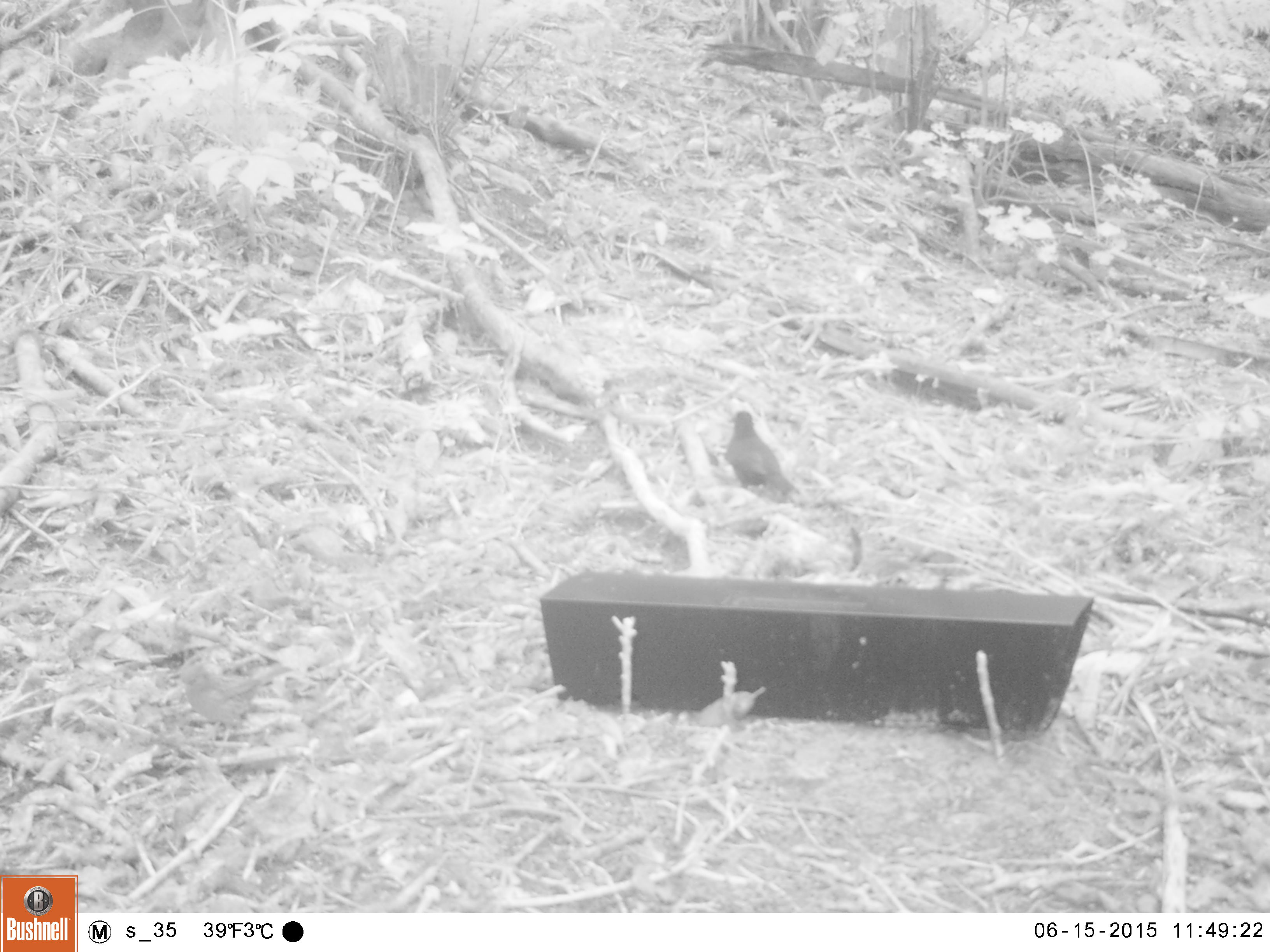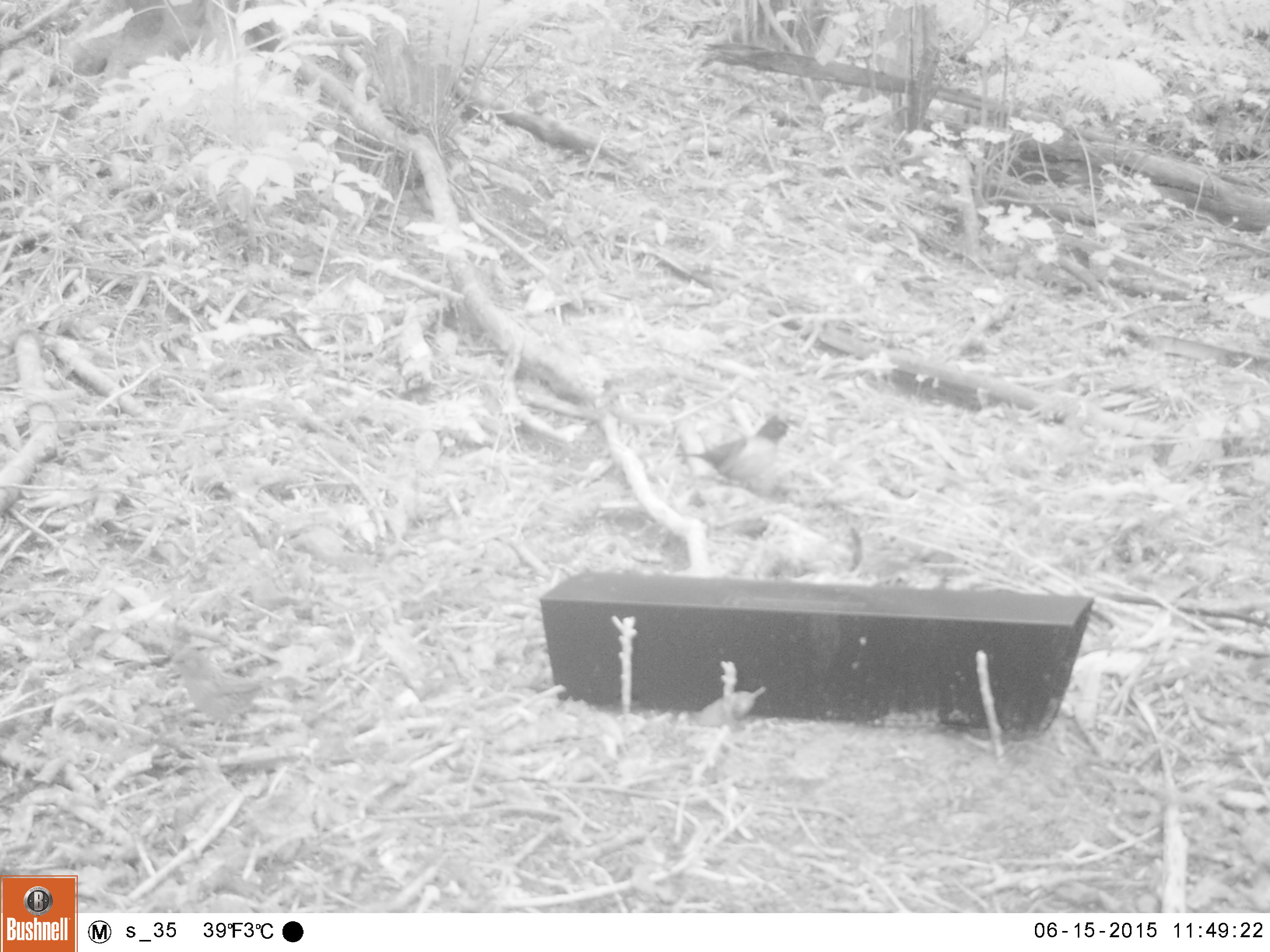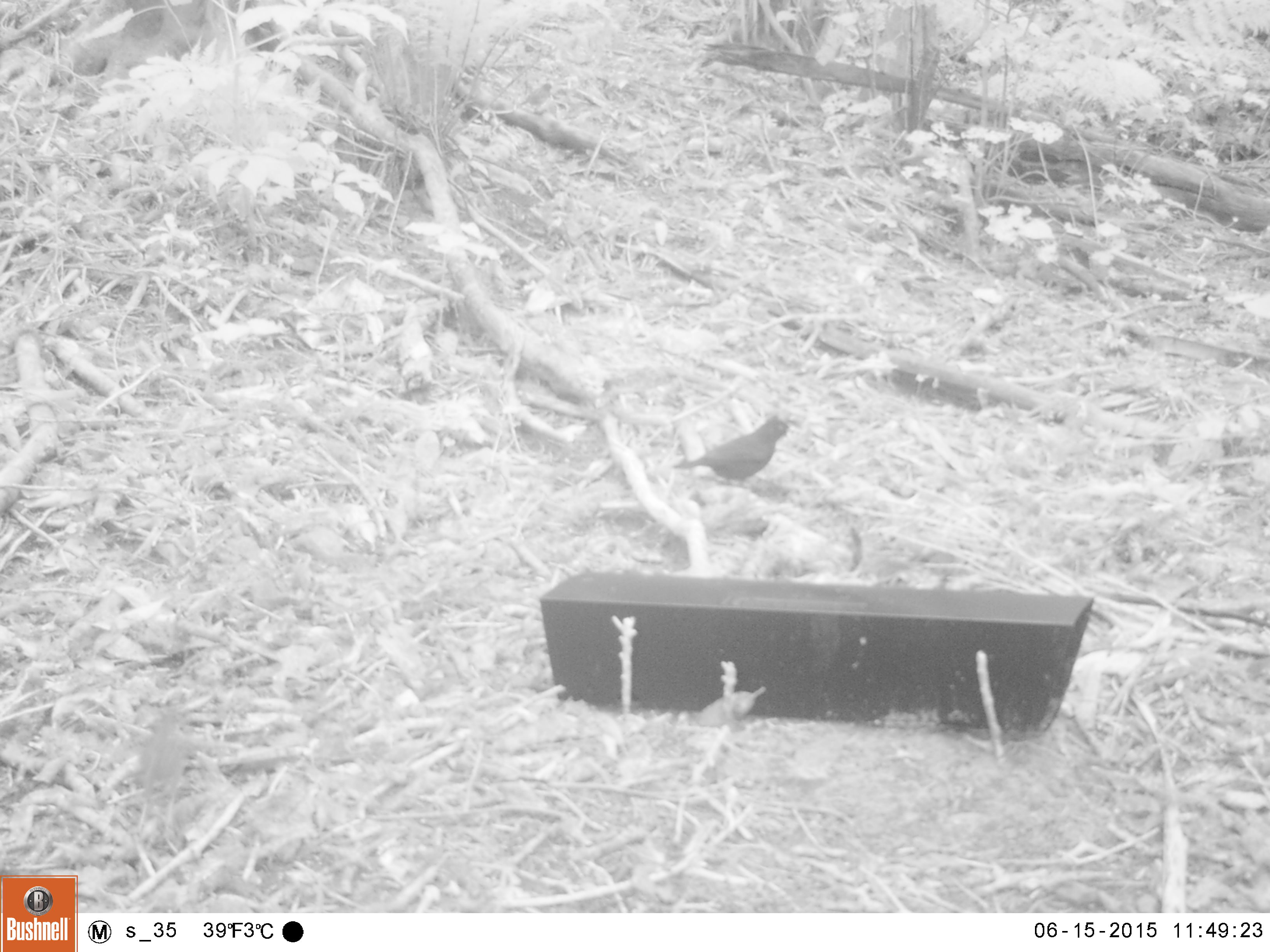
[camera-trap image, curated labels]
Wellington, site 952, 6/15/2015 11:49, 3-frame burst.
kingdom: Animalia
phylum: Chordata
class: Aves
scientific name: Aves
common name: bird